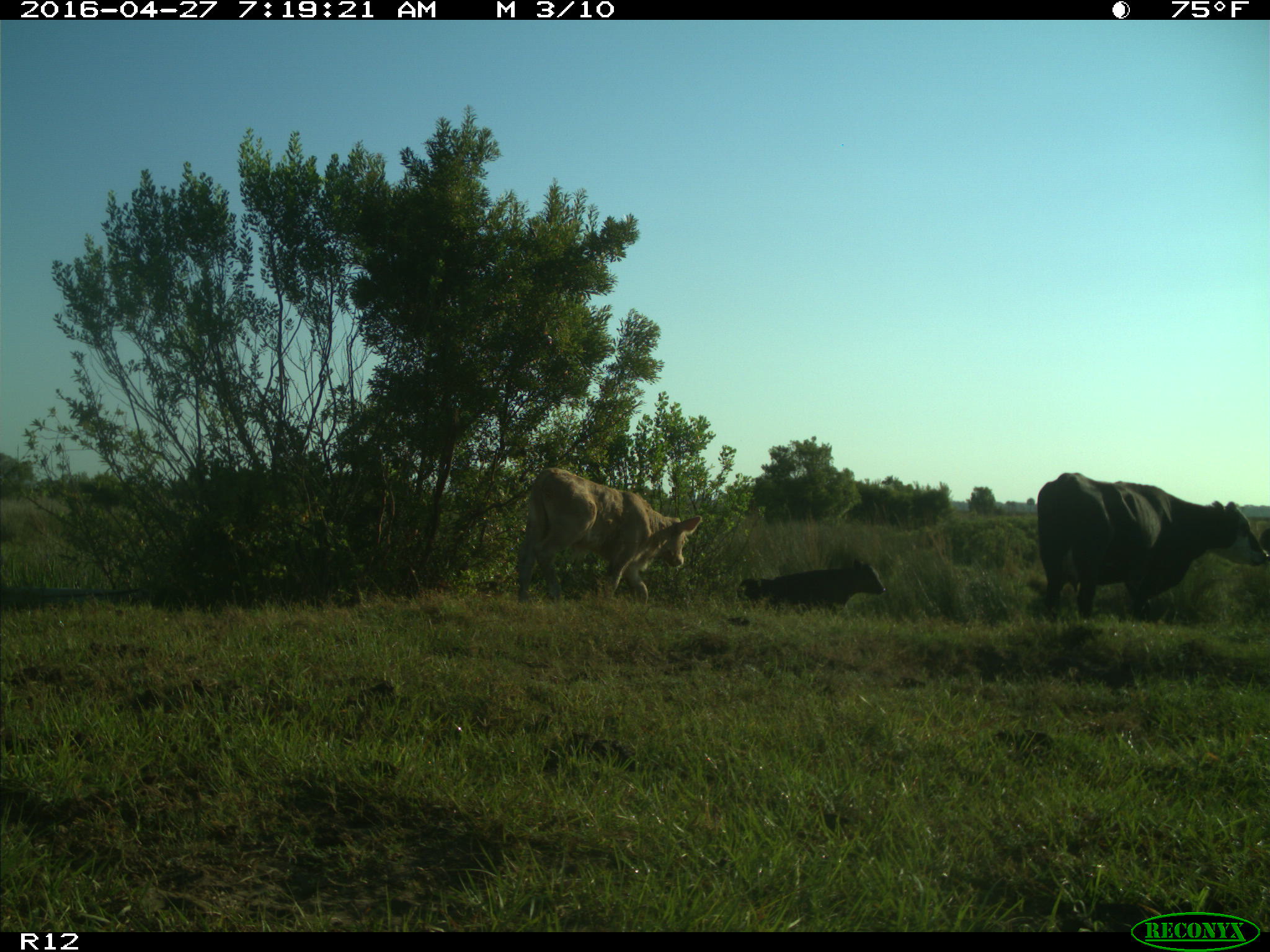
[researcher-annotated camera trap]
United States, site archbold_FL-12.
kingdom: Animalia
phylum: Chordata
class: Mammalia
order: Artiodactyla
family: Bovidae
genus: Bos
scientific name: Bos taurus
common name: domestic cow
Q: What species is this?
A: Bos taurus (domestic cow).